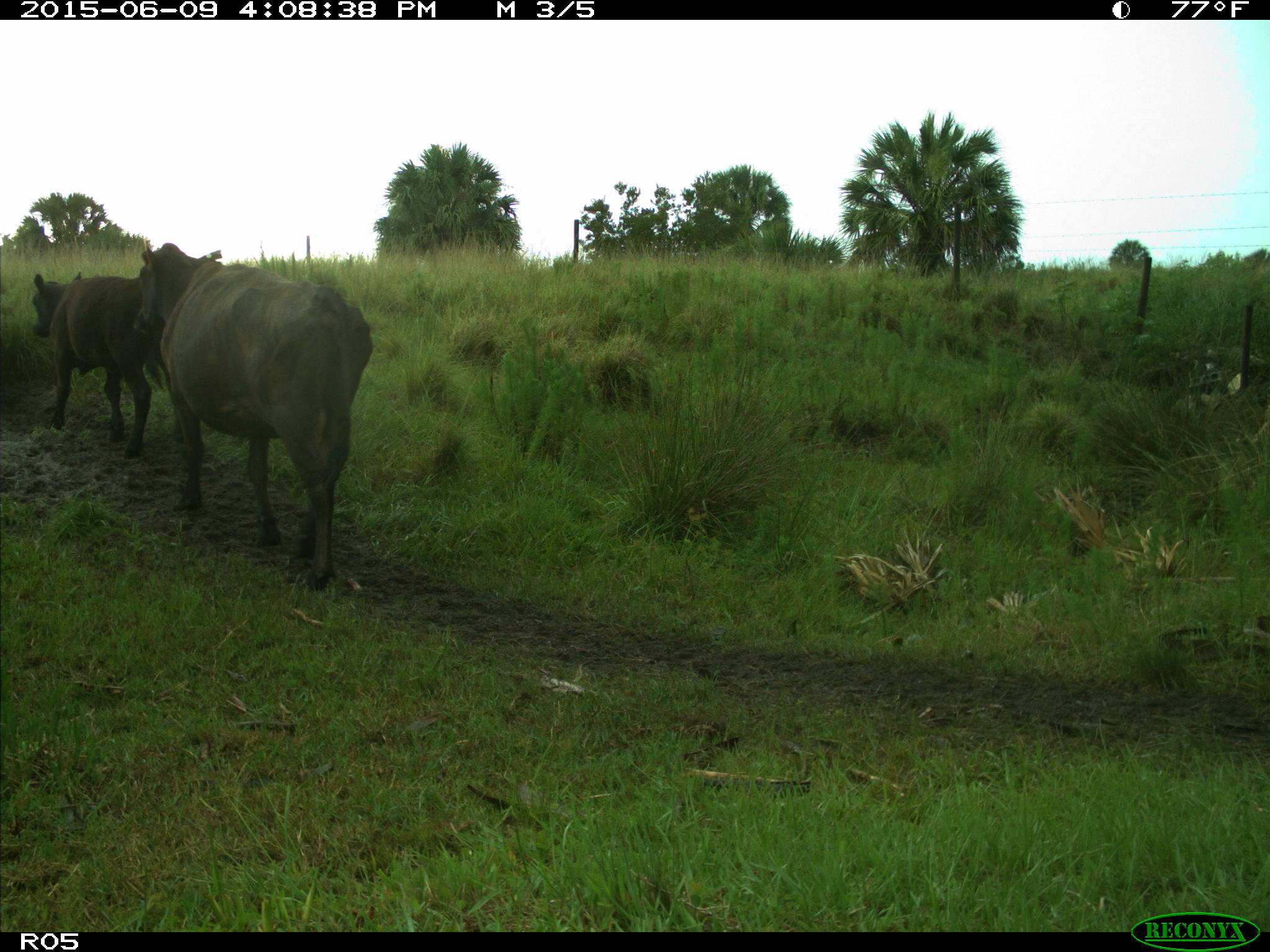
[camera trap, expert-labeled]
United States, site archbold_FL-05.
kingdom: Animalia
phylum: Chordata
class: Mammalia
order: Artiodactyla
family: Bovidae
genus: Bos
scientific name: Bos taurus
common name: domestic cow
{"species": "Bos taurus (domestic cow)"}